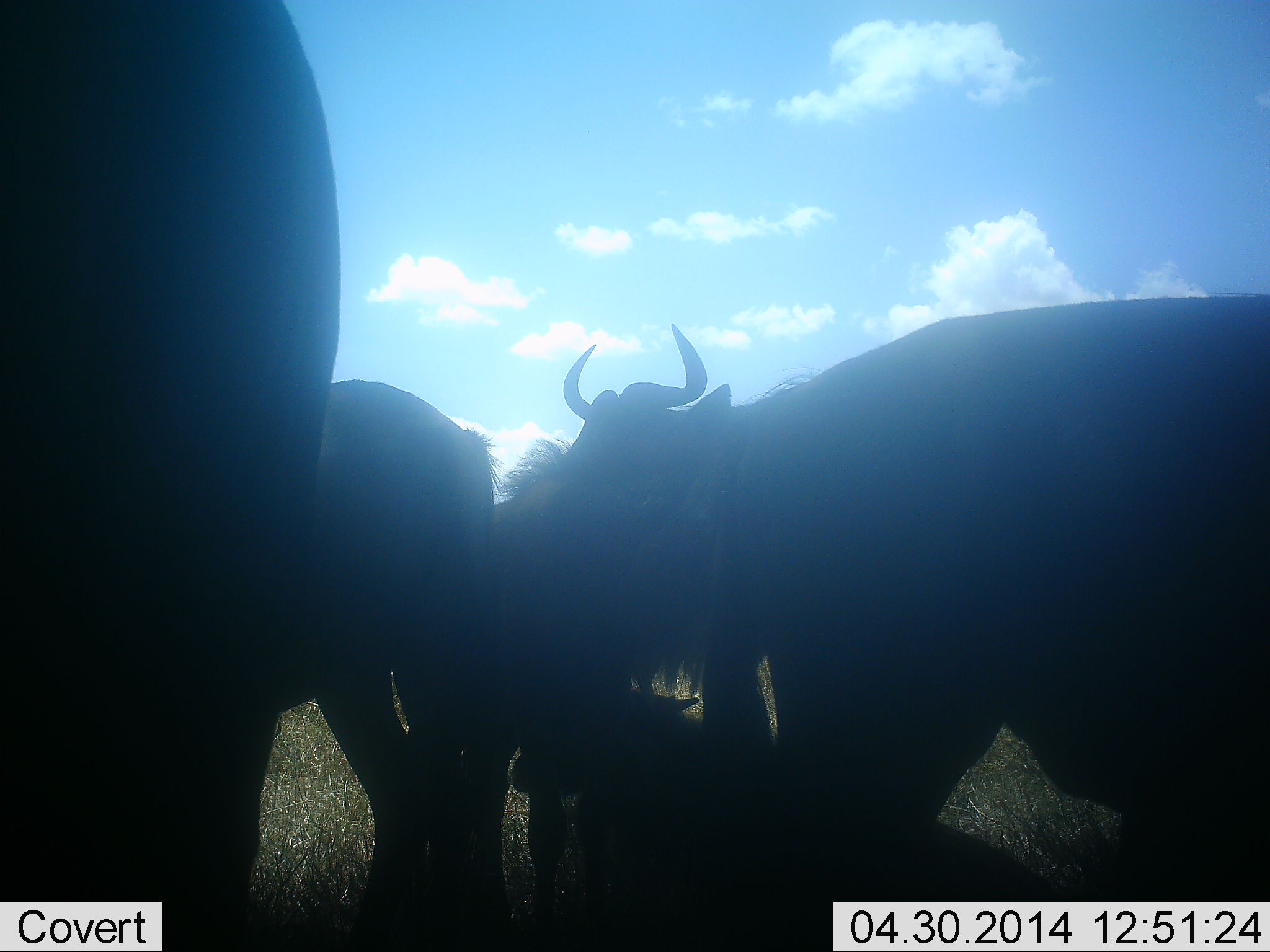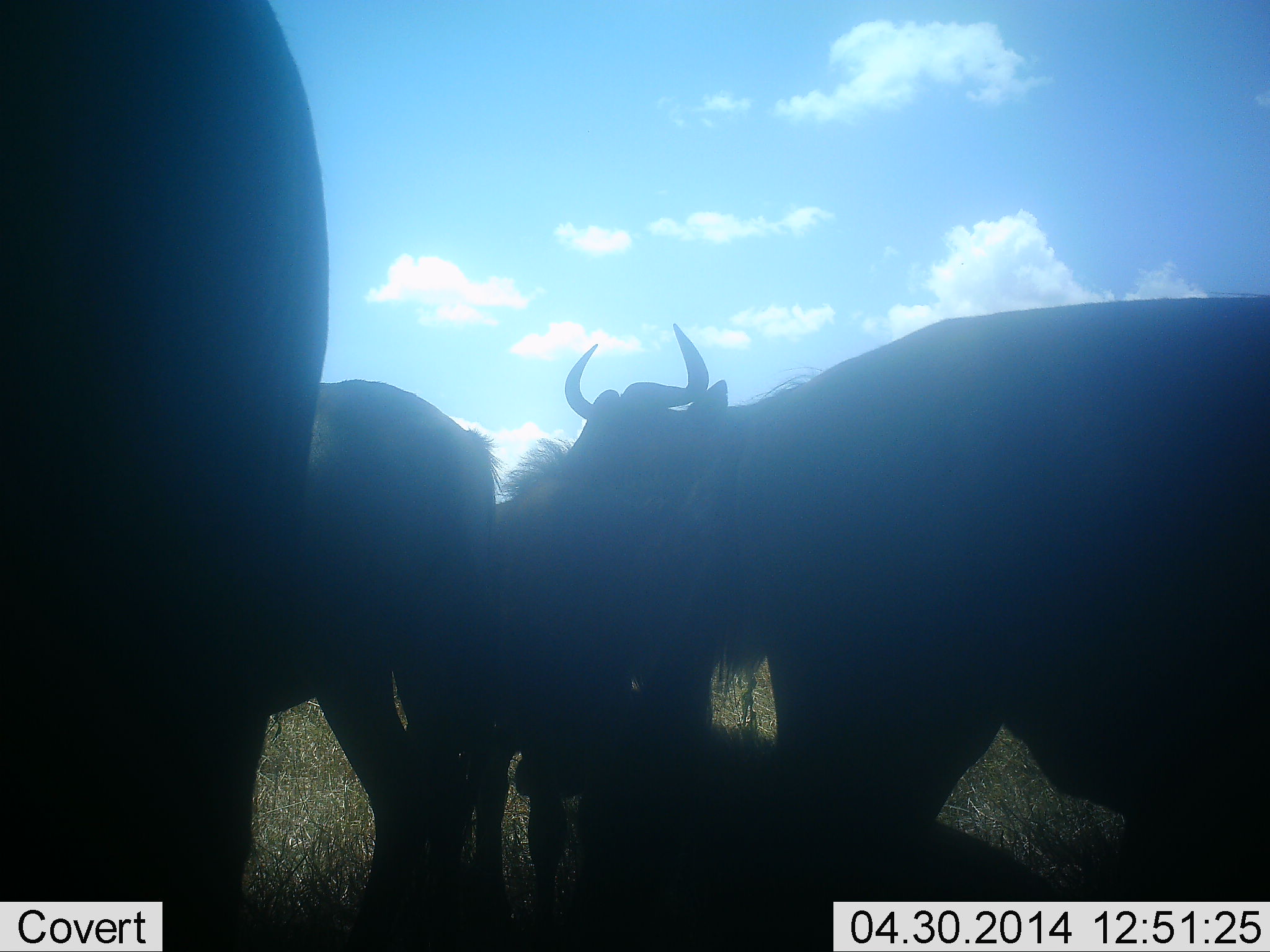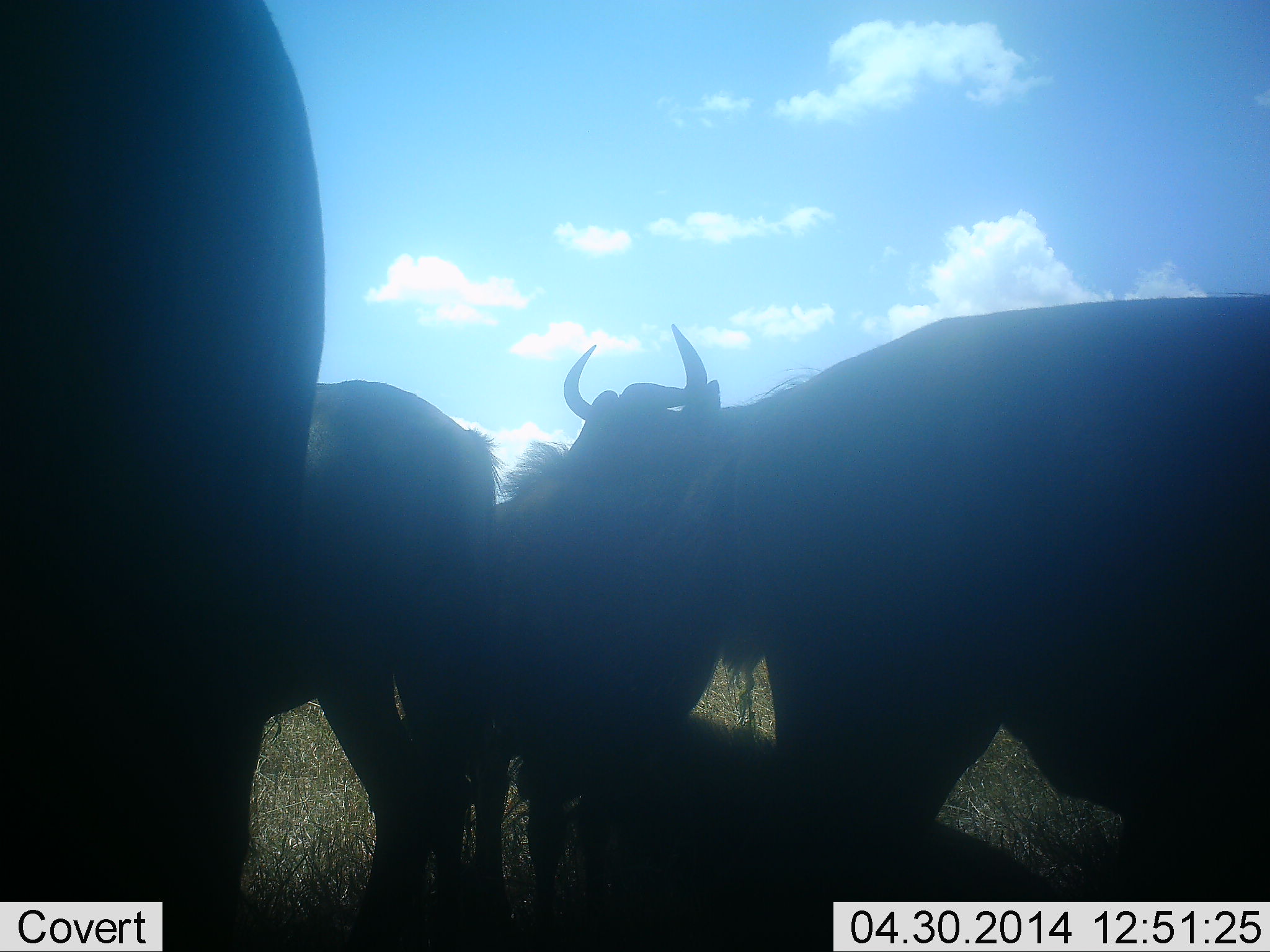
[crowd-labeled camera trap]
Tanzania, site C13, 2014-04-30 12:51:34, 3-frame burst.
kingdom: Animalia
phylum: Chordata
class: Mammalia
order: Artiodactyla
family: Bovidae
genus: Connochaetes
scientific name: Connochaetes taurinus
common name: blue wildebeest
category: wildebeest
Wildebeest (blue wildebeest) (Connochaetes taurinus), count 4. Behavior (volunteer vote fractions): standing 80%, resting 60%, moving 10%, interacting 20%. Young present (vote fraction): 0%. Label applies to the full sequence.